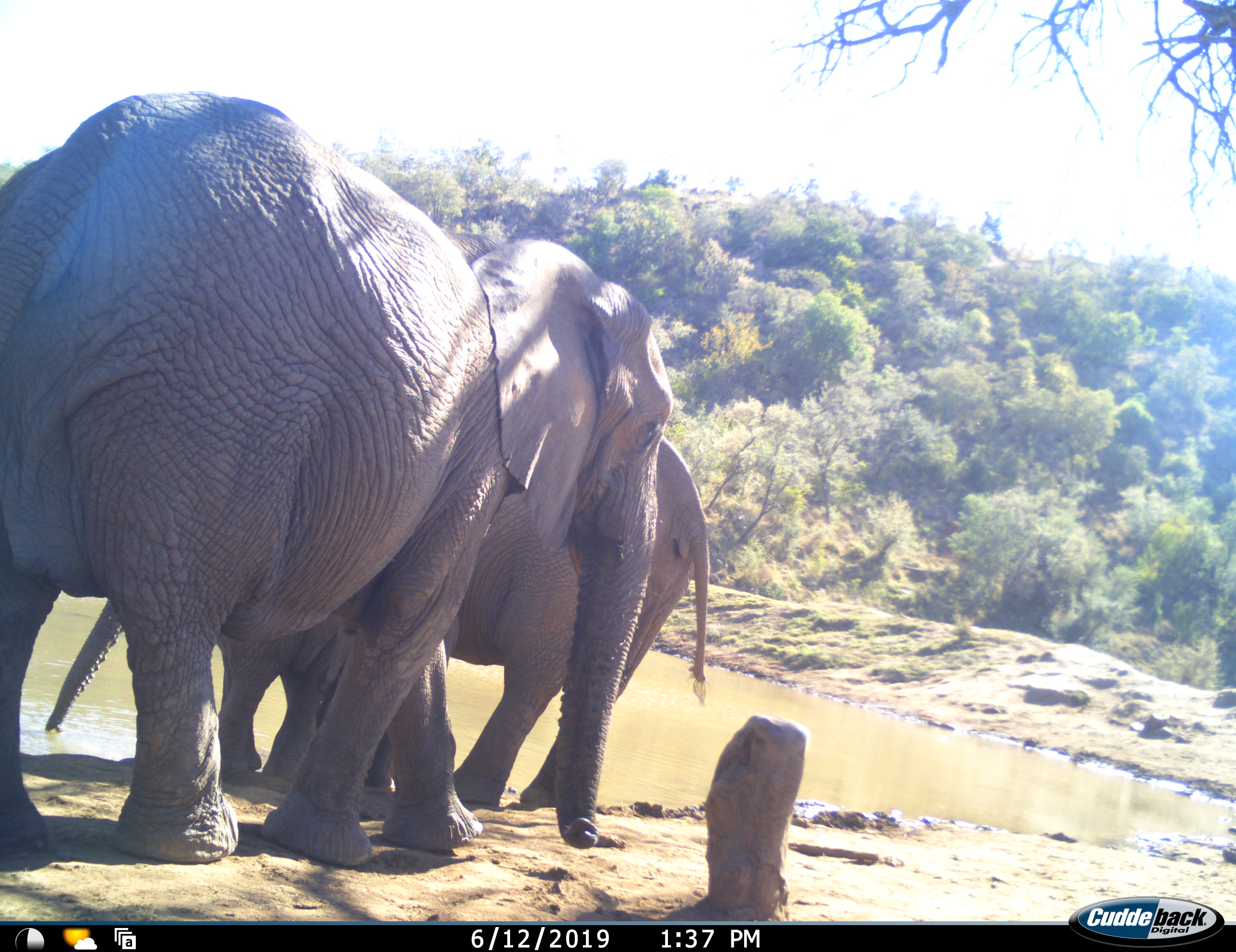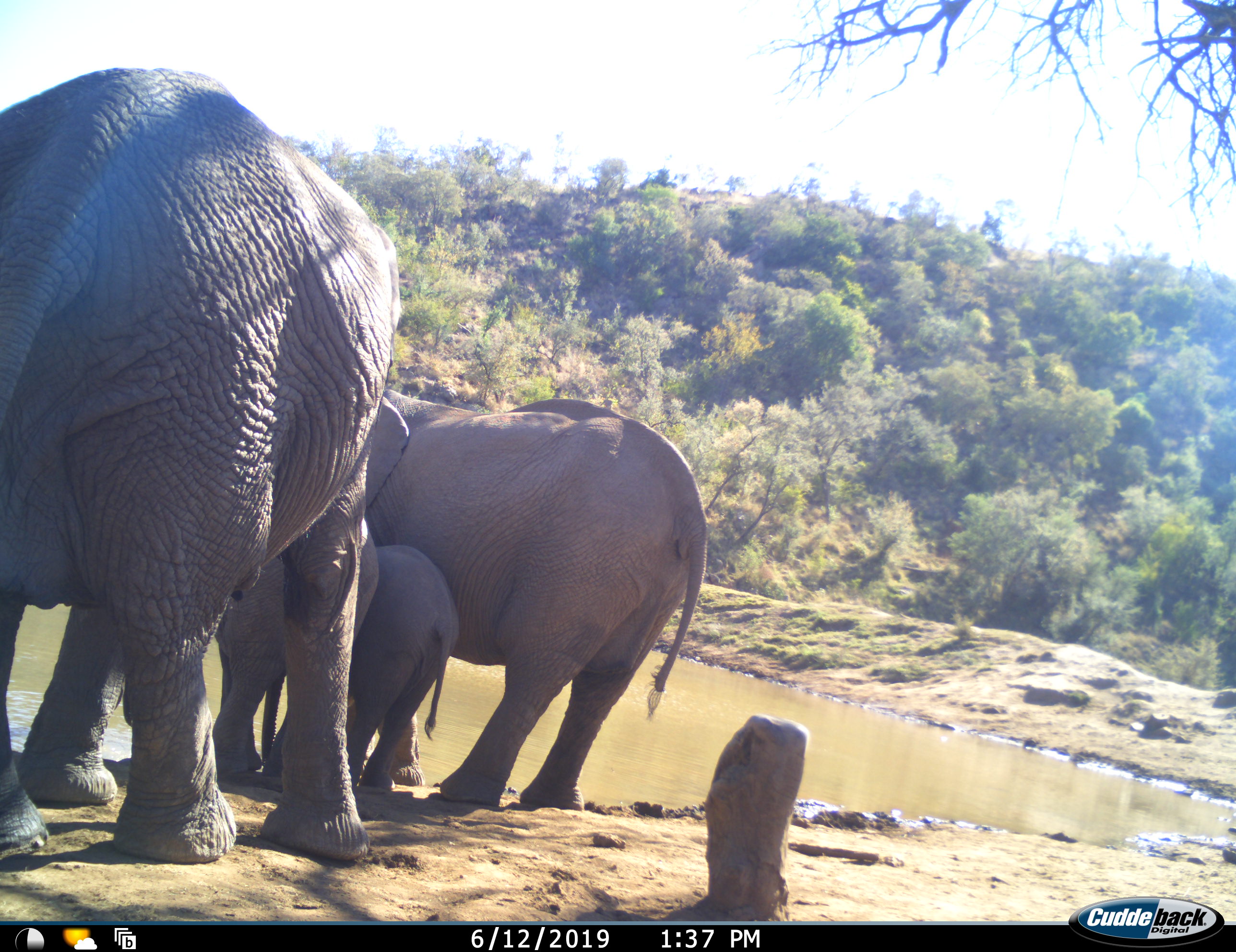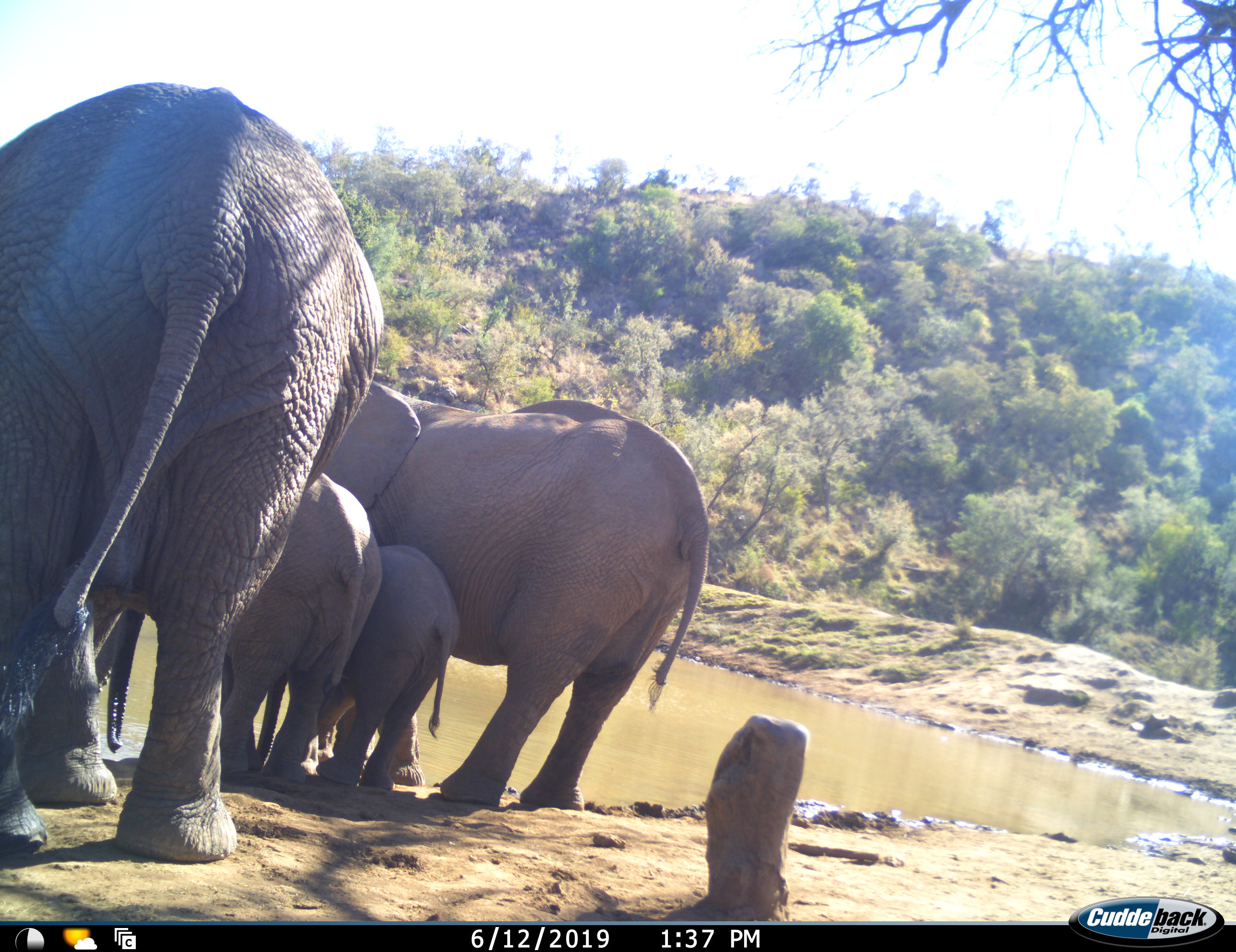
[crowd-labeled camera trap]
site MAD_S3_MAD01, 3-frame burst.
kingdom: Animalia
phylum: Chordata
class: Mammalia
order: Proboscidea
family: Elephantidae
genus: Loxodonta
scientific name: Loxodonta africana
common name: african bush elephant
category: elephant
Elephant (african bush elephant) (Loxodonta africana), count 4. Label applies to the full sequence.